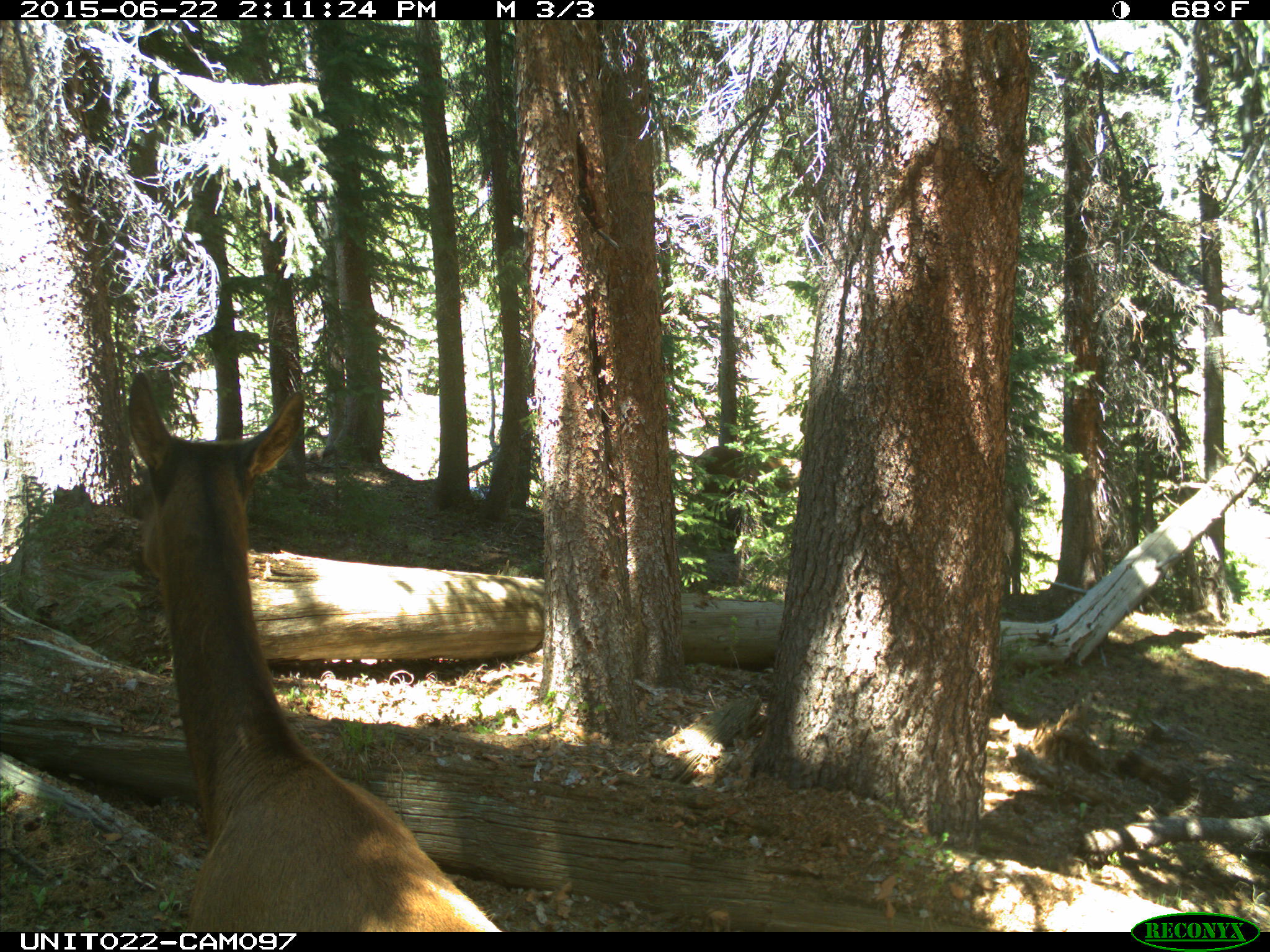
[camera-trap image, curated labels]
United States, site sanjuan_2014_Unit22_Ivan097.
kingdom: Animalia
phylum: Chordata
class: Mammalia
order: Artiodactyla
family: Cervidae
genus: Cervus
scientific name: Cervus elaphus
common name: red deer